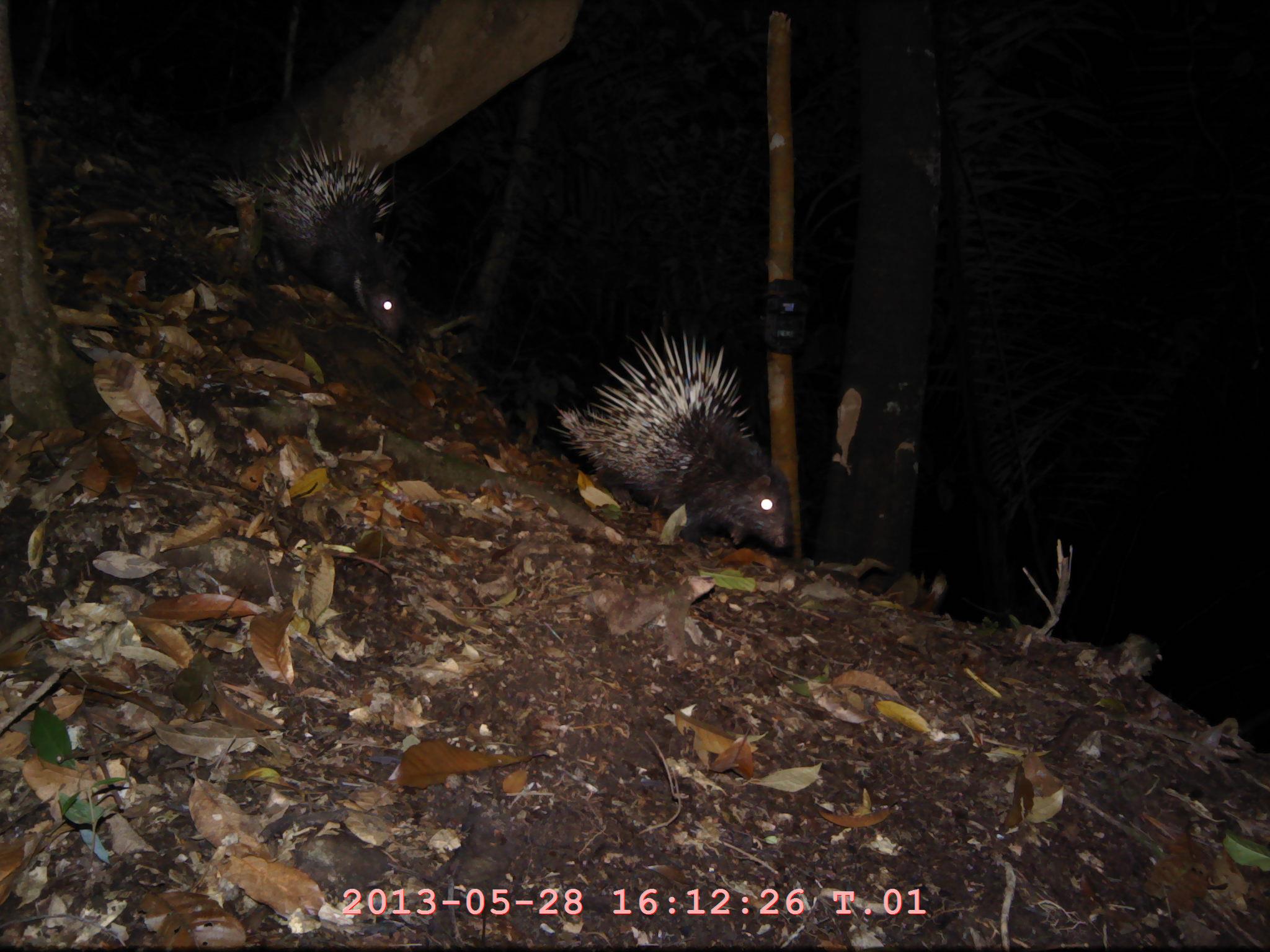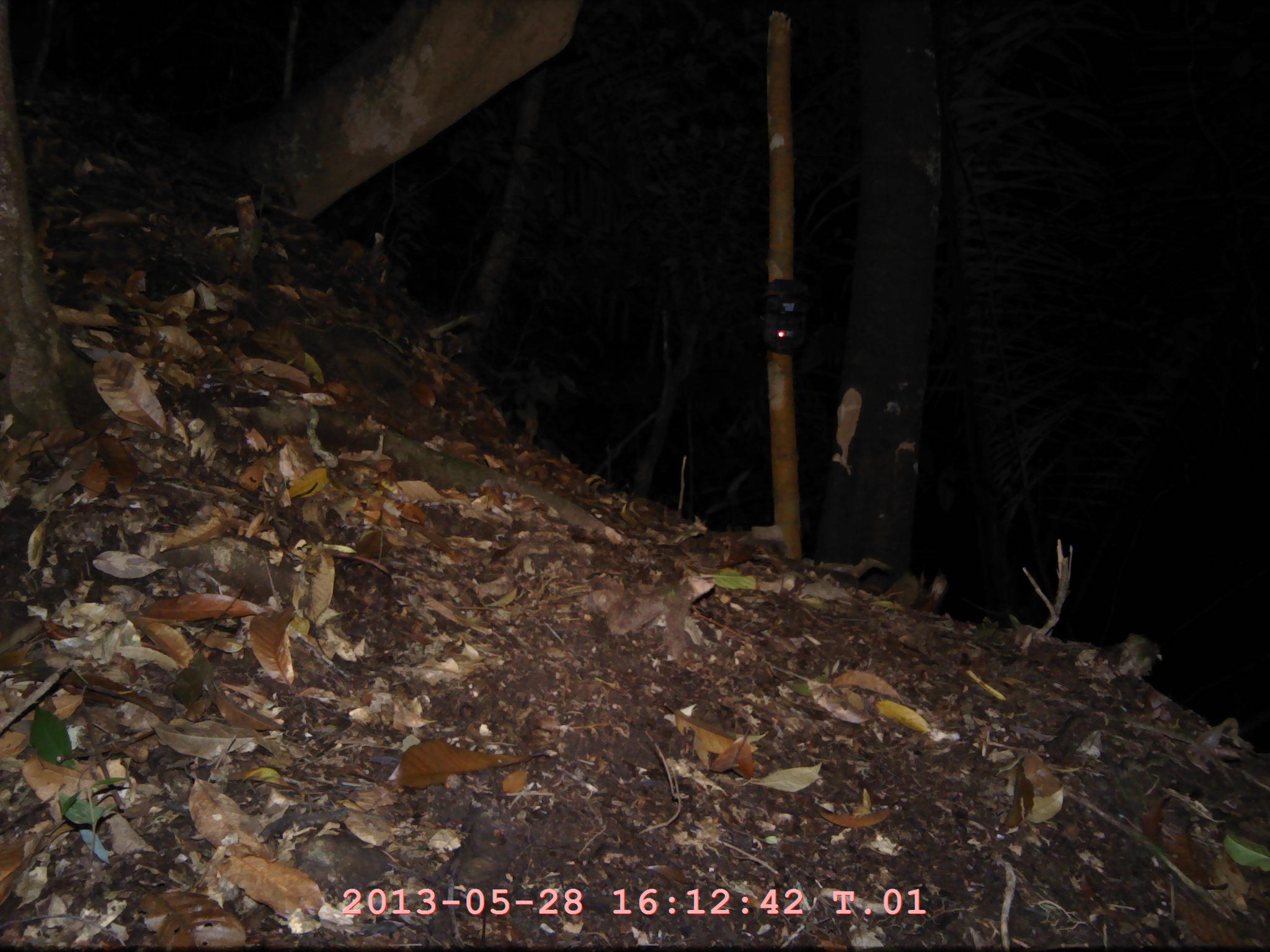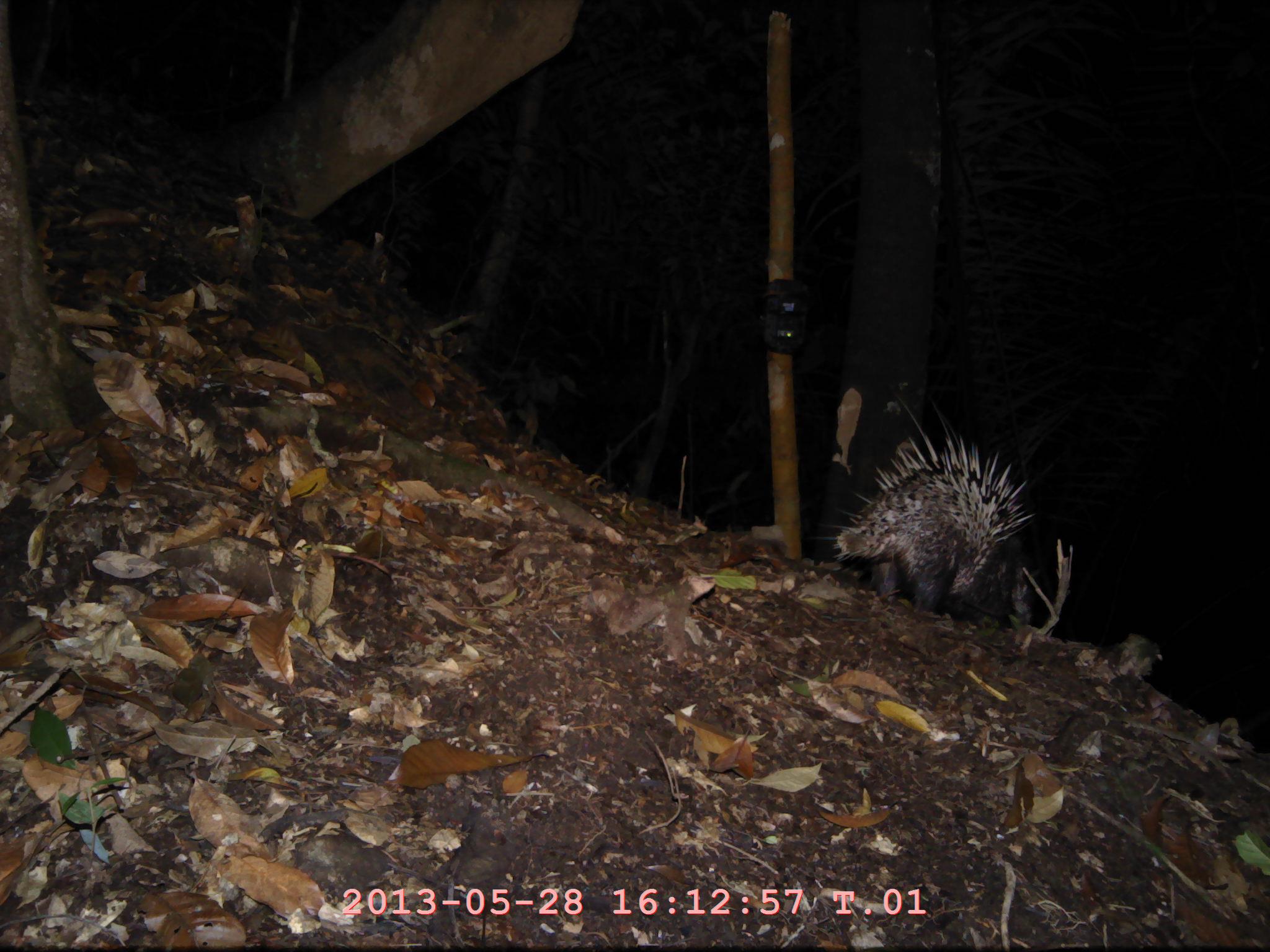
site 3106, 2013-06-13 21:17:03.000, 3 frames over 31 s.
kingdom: Animalia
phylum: Chordata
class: Mammalia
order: Rodentia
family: Hystricidae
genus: Hystrix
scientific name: Hystrix brachyura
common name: east asian porcupine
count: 2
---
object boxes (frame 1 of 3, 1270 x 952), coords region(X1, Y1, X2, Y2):
hystrix brachyura: region(547, 322, 793, 558); region(212, 126, 410, 337)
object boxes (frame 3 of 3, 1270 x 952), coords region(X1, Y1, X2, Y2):
hystrix brachyura: region(808, 389, 1035, 624)